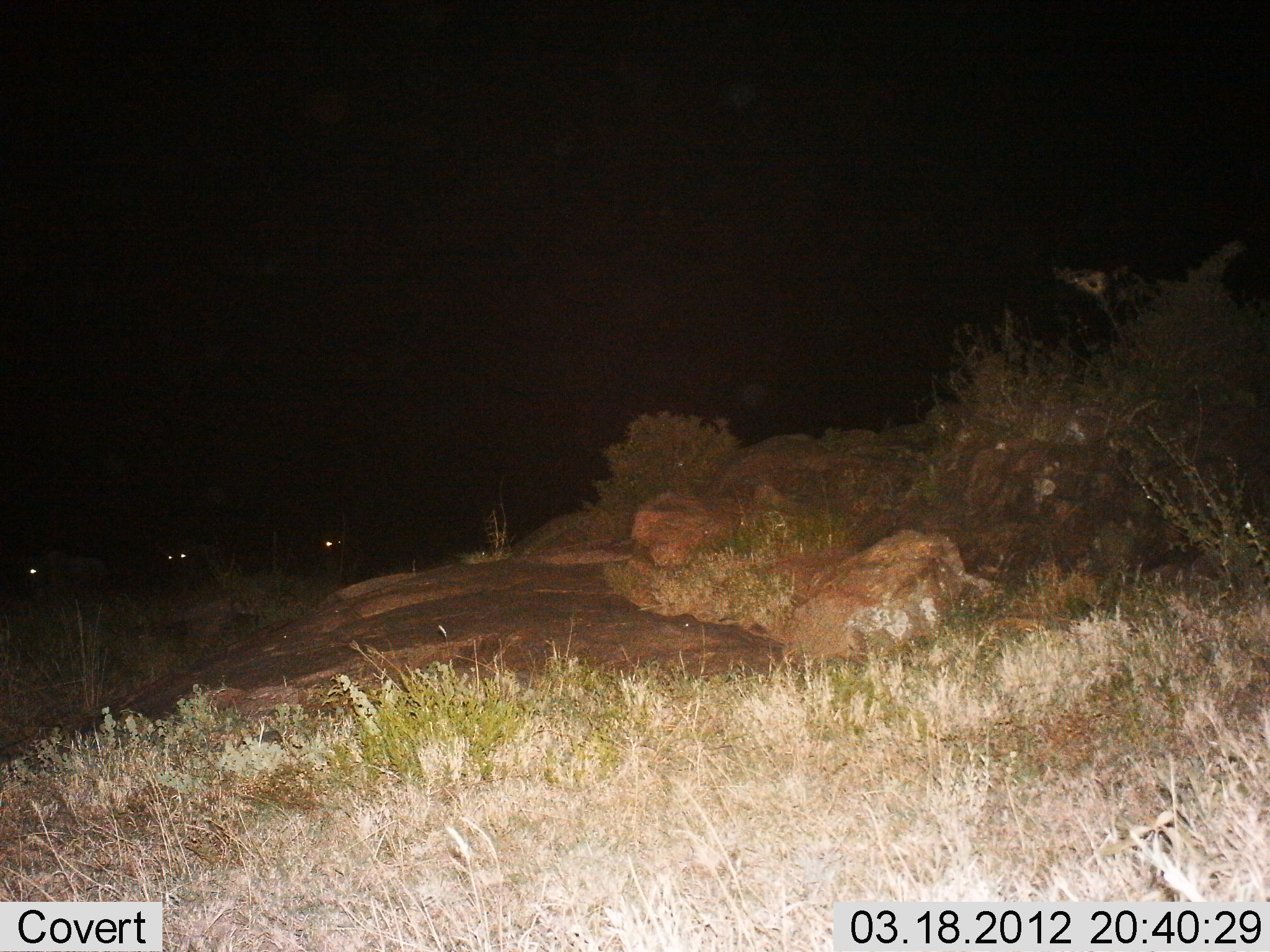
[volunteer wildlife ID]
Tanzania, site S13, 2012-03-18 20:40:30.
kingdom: Animalia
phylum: Chordata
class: Mammalia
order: Artiodactyla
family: Bovidae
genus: Connochaetes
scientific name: Connochaetes taurinus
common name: blue wildebeest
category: wildebeest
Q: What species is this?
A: Wildebeest (blue wildebeest) (Connochaetes taurinus).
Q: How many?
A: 3.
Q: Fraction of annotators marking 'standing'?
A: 50%.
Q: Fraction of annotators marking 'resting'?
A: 0%.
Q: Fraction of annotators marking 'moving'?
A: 50%.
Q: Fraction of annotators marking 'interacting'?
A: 0%.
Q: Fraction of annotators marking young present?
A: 0%.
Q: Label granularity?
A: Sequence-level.